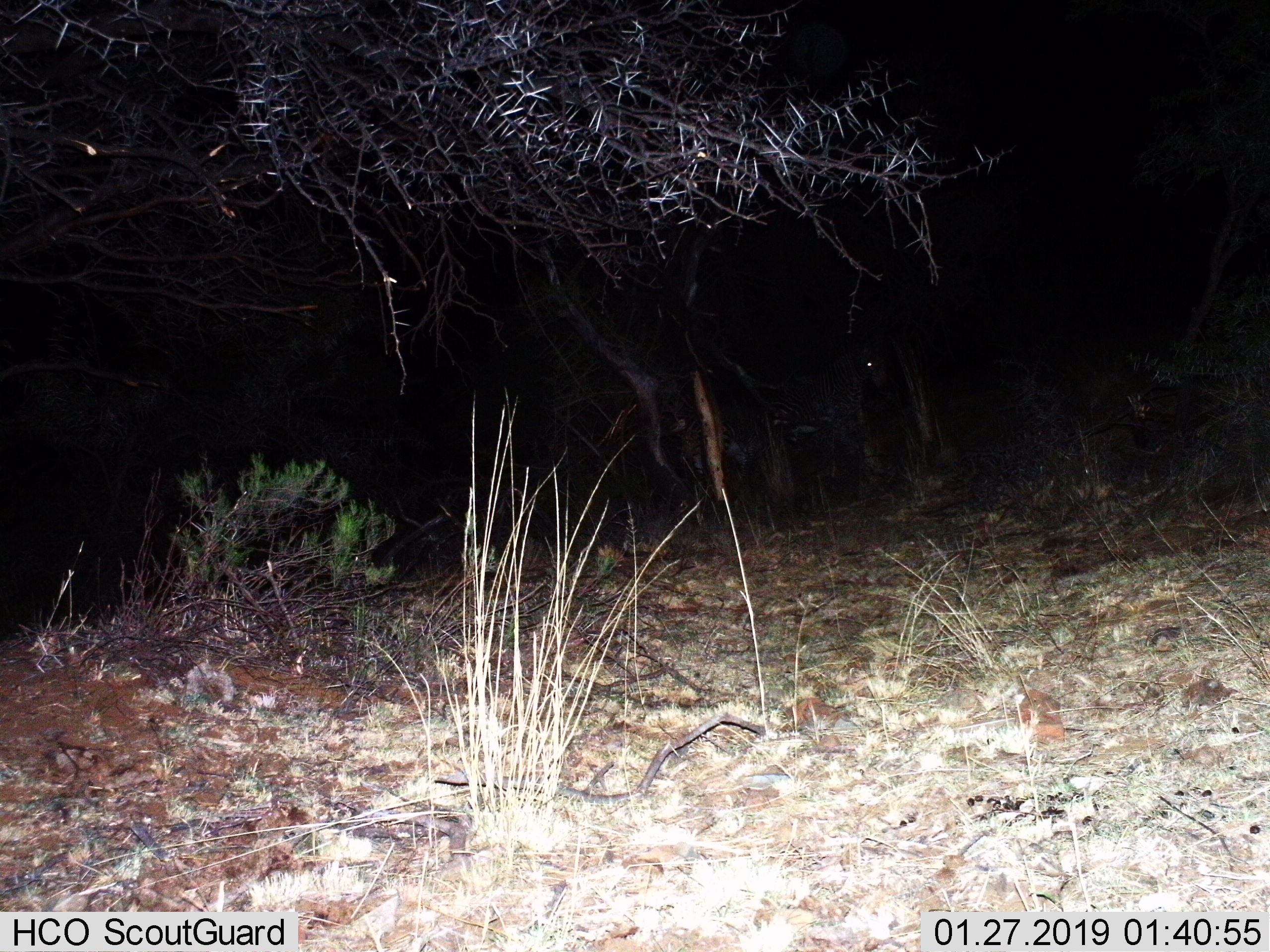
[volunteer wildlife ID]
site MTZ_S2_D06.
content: unidentified animal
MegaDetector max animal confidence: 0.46